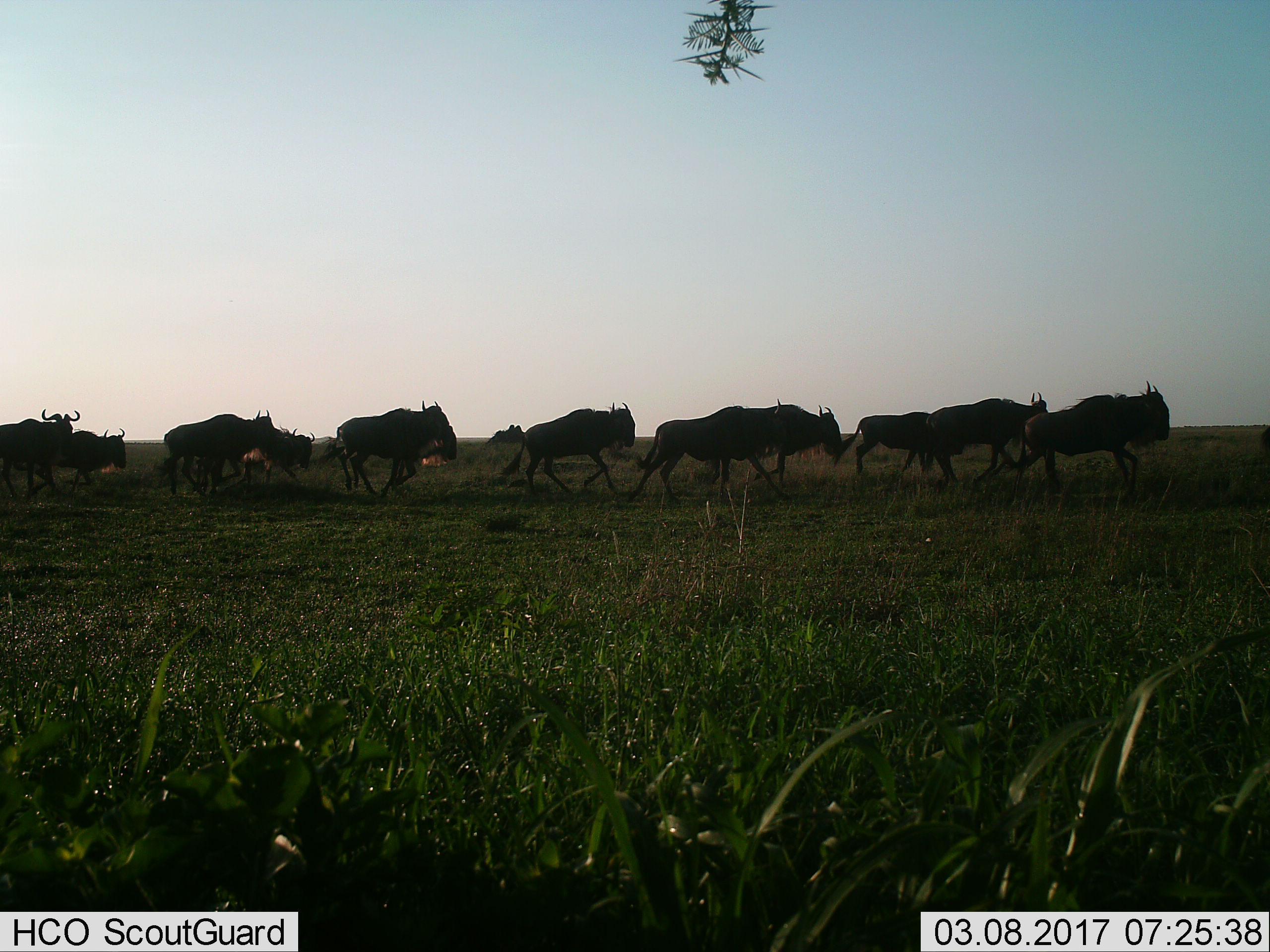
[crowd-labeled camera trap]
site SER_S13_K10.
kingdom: Animalia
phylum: Chordata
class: Mammalia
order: Artiodactyla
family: Bovidae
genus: Connochaetes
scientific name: Connochaetes taurinus taurinus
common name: blue wildebeest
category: wildebeestblue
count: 11-50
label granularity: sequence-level